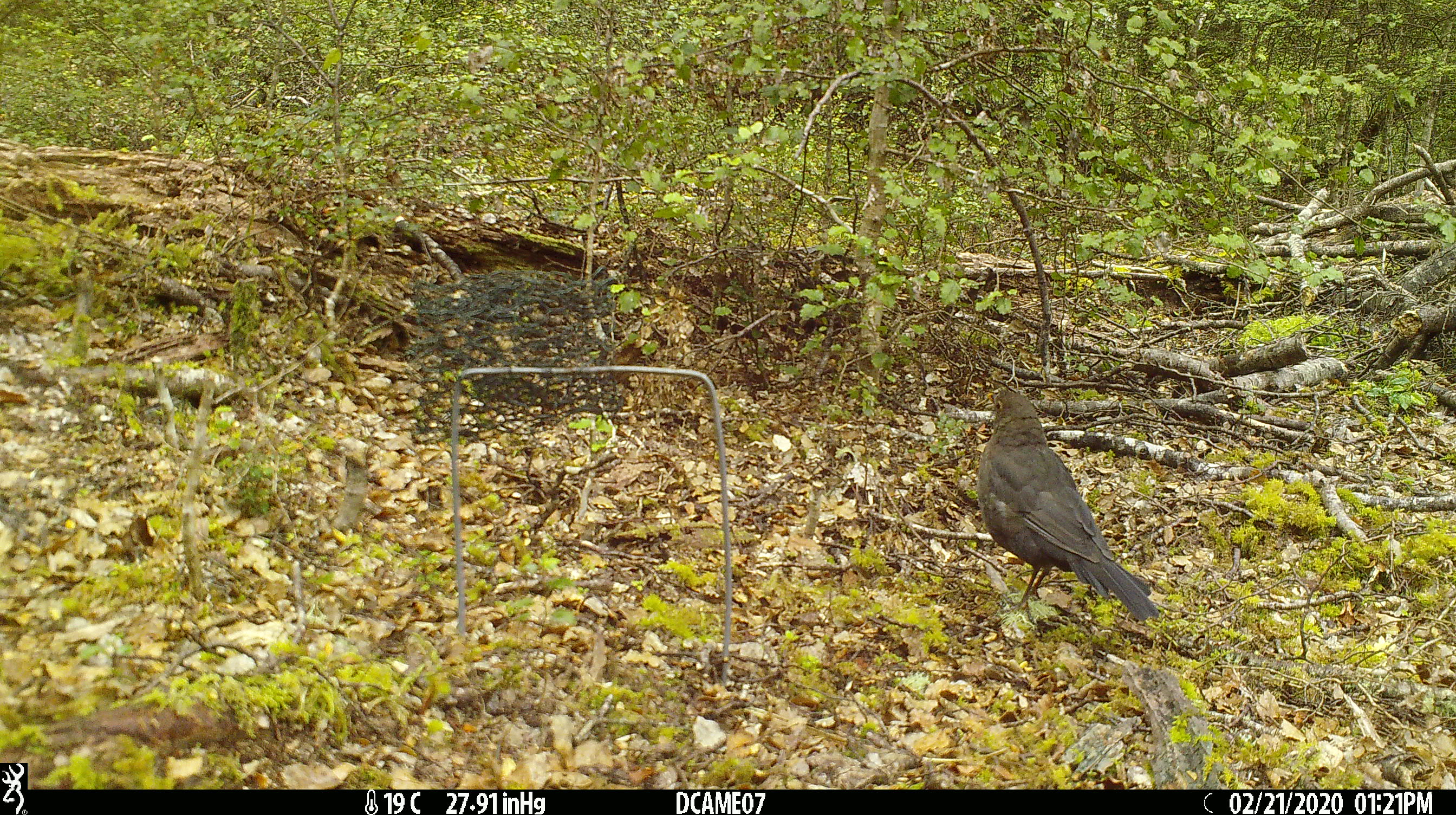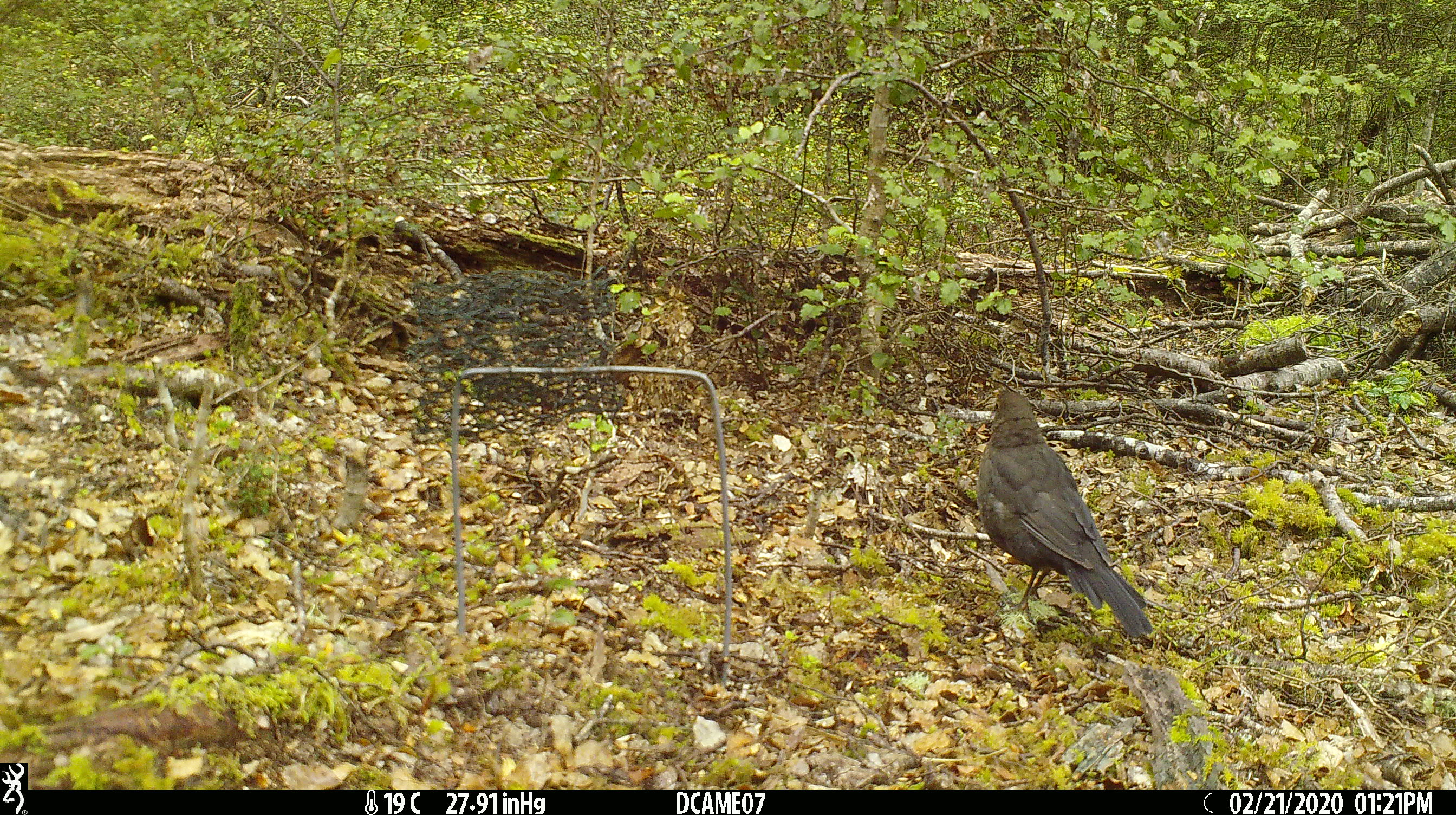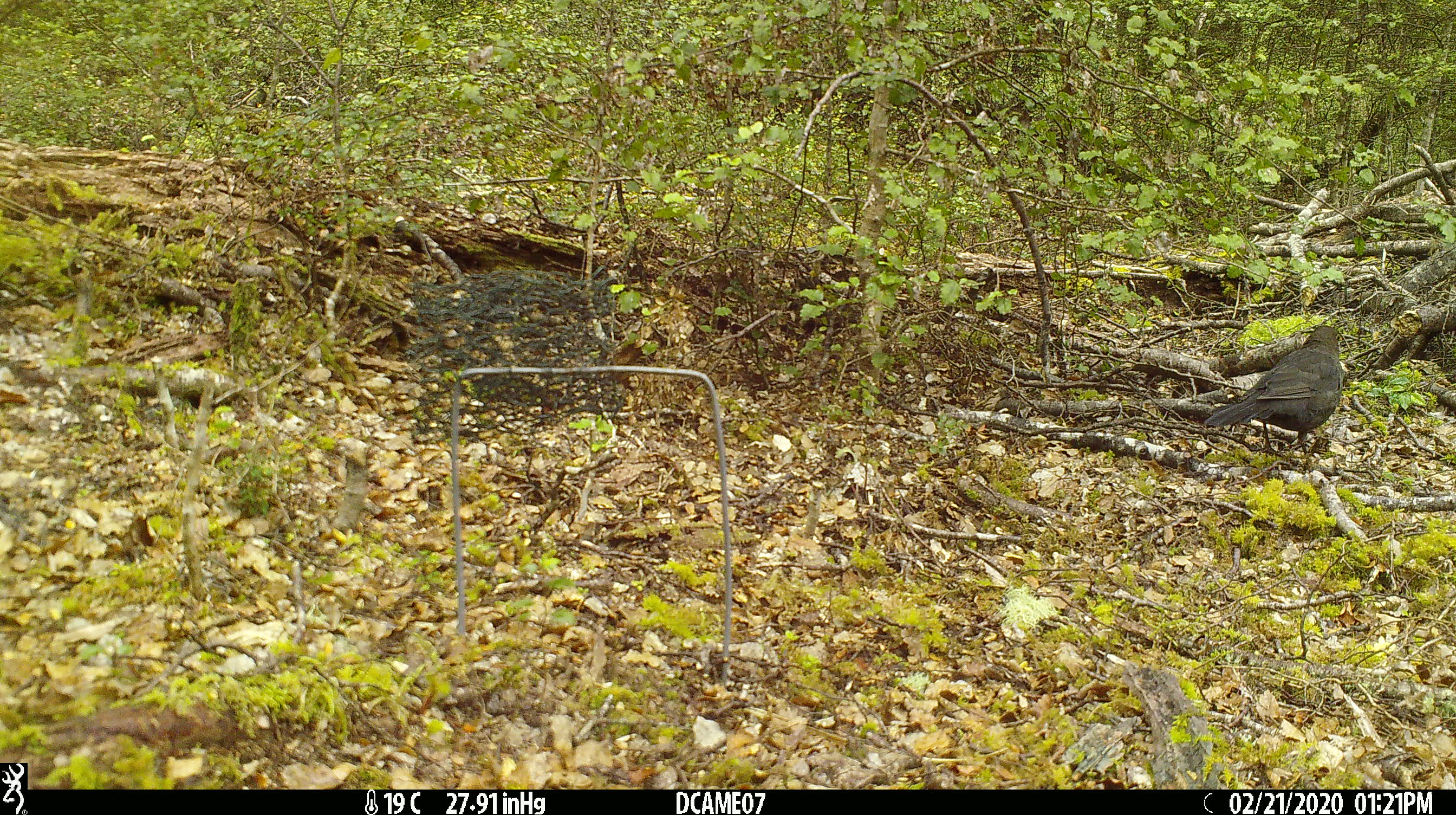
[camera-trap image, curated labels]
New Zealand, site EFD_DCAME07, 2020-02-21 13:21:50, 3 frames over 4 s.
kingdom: Animalia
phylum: Chordata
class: Aves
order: Passeriformes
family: Turdidae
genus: Turdus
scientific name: Turdus merula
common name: eurasian blackbird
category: blackbird